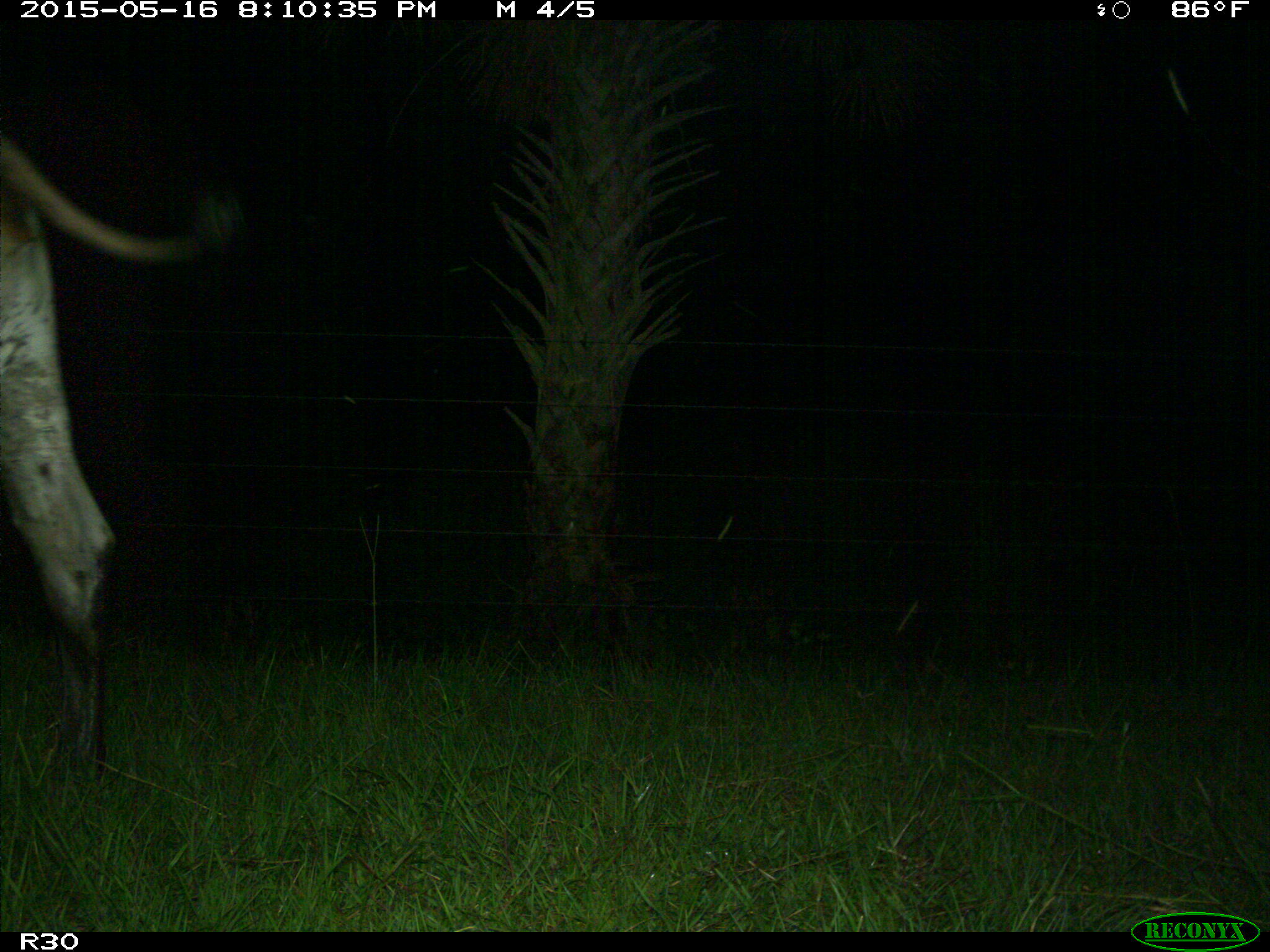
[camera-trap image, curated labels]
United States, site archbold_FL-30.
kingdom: Animalia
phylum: Chordata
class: Mammalia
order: Artiodactyla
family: Bovidae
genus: Bos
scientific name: Bos taurus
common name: domestic cow